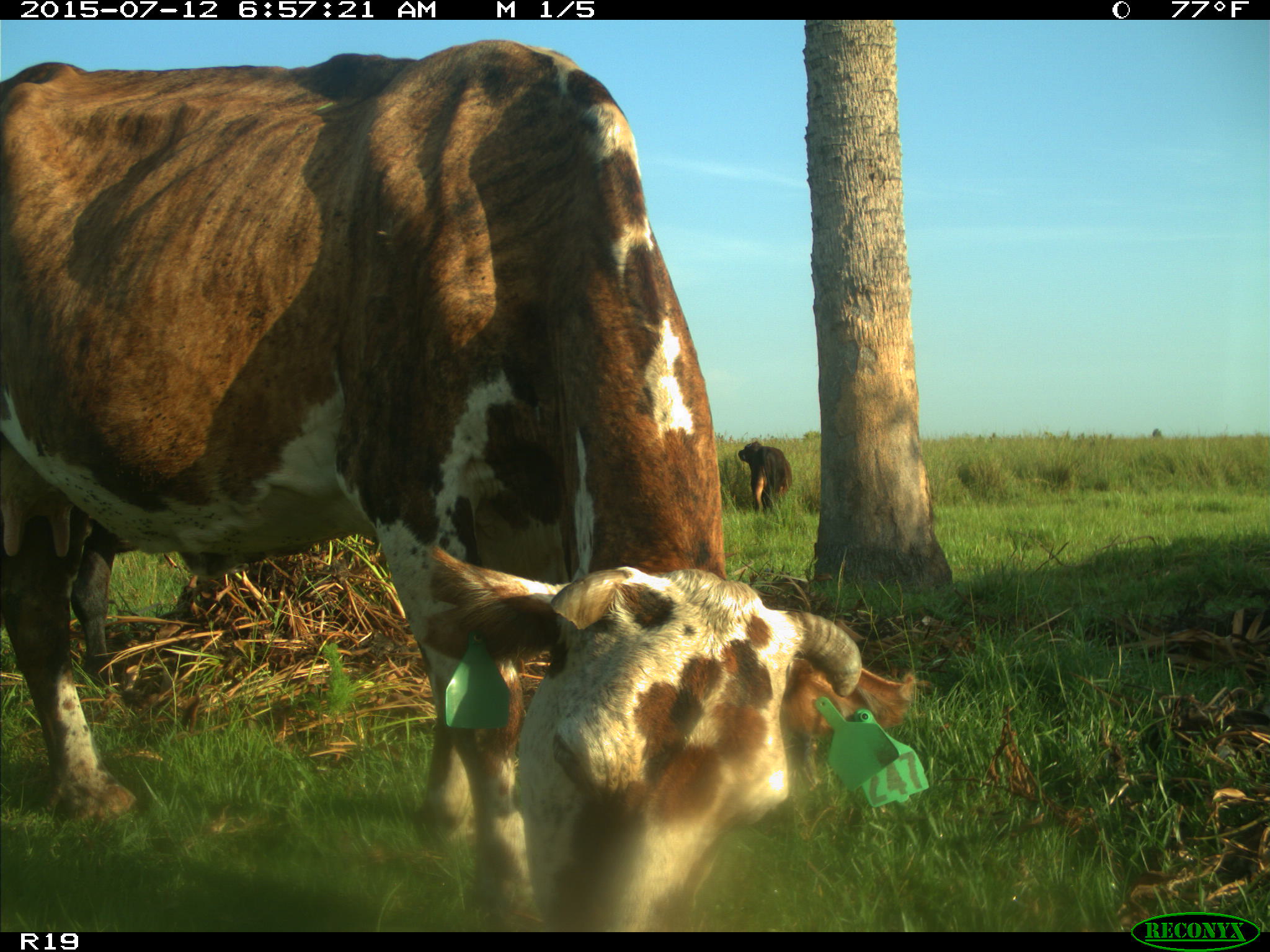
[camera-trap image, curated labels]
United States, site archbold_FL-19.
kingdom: Animalia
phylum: Chordata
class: Mammalia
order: Artiodactyla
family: Bovidae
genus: Bos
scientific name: Bos taurus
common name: domestic cow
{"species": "Bos taurus (domestic cow)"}